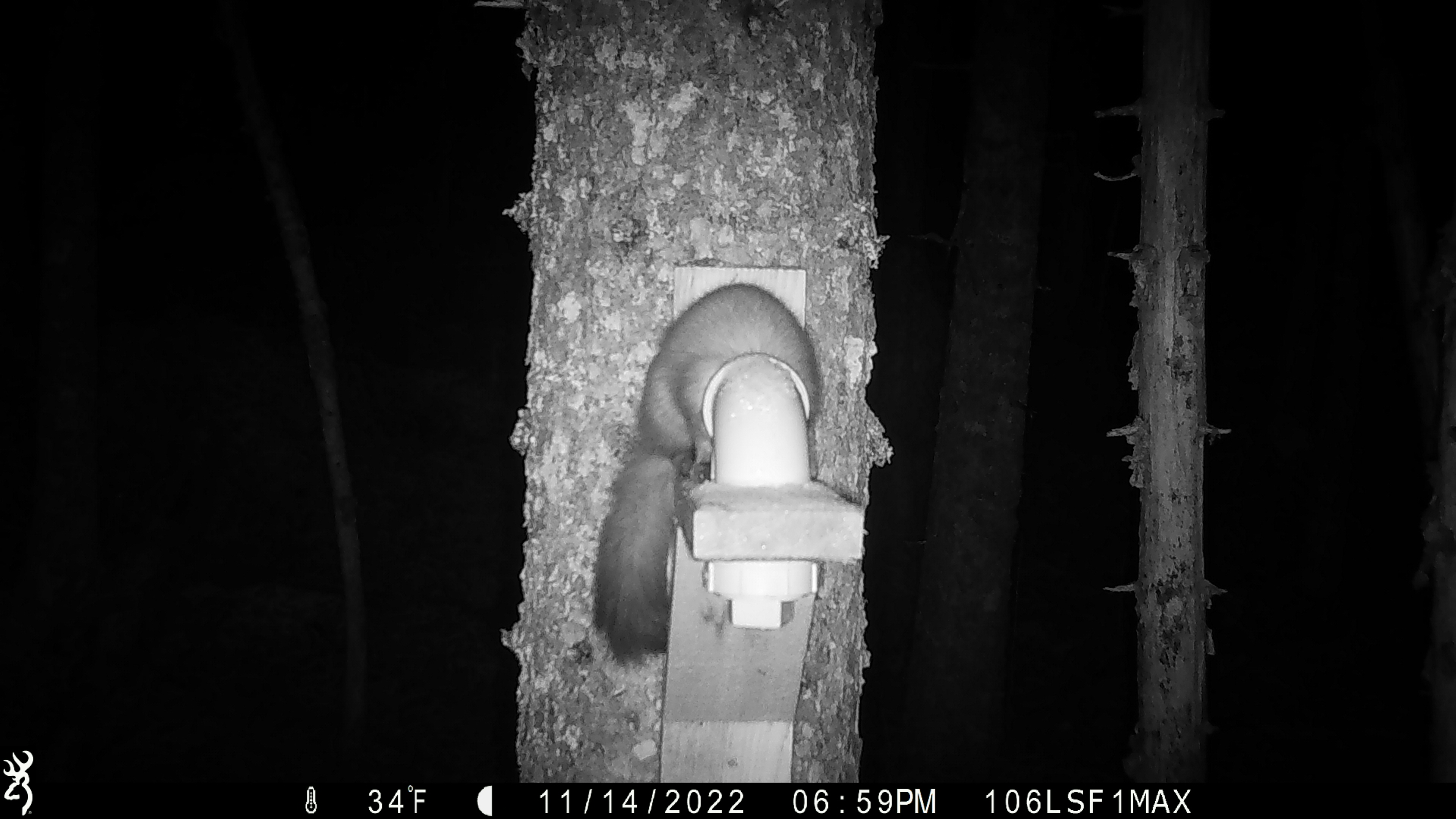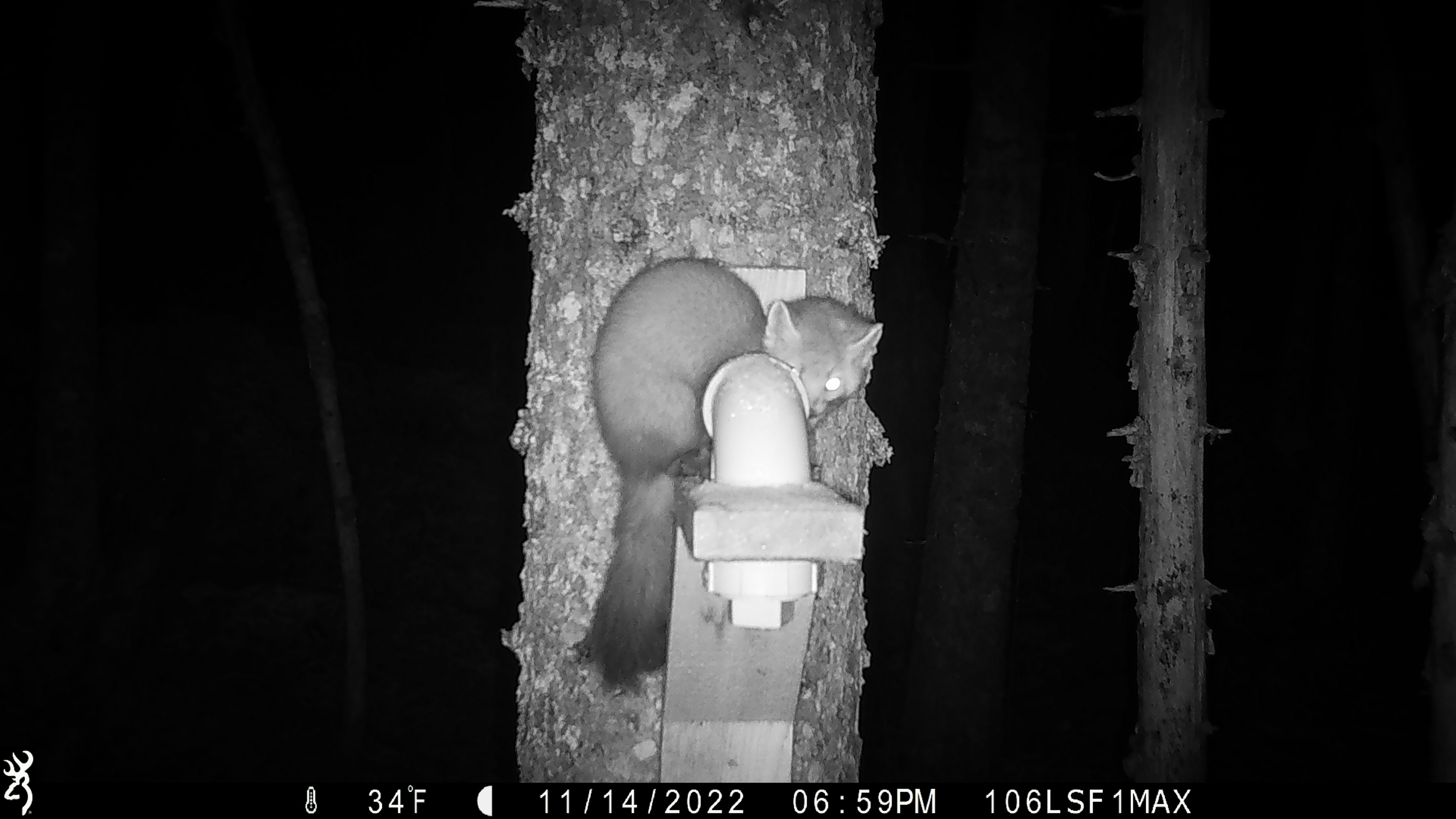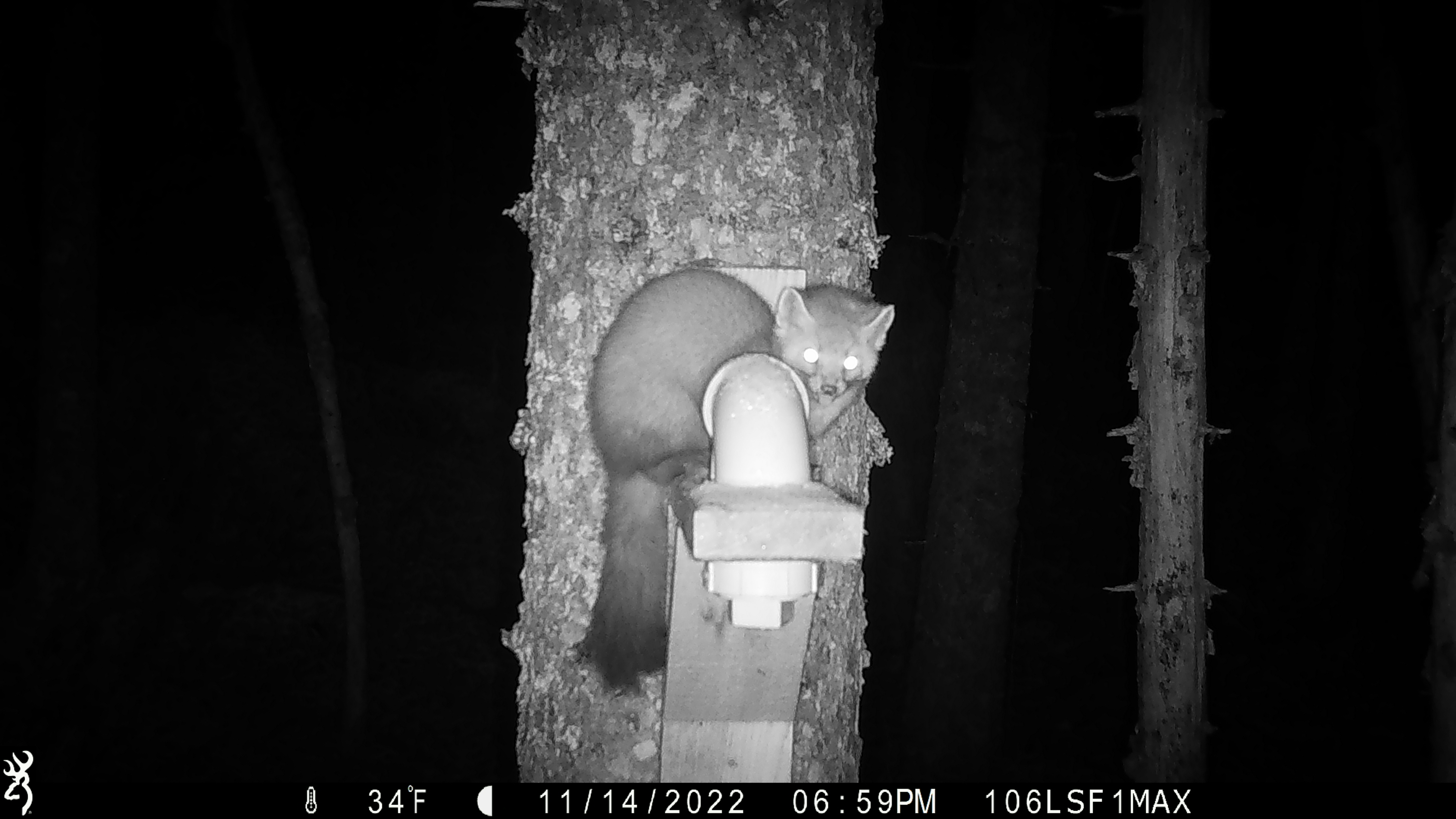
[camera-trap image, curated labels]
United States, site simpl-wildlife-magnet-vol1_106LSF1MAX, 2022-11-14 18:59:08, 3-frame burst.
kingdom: Animalia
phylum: Chordata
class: Mammalia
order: Carnivora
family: Mustelidae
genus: Martes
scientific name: Martes americana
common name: american marten